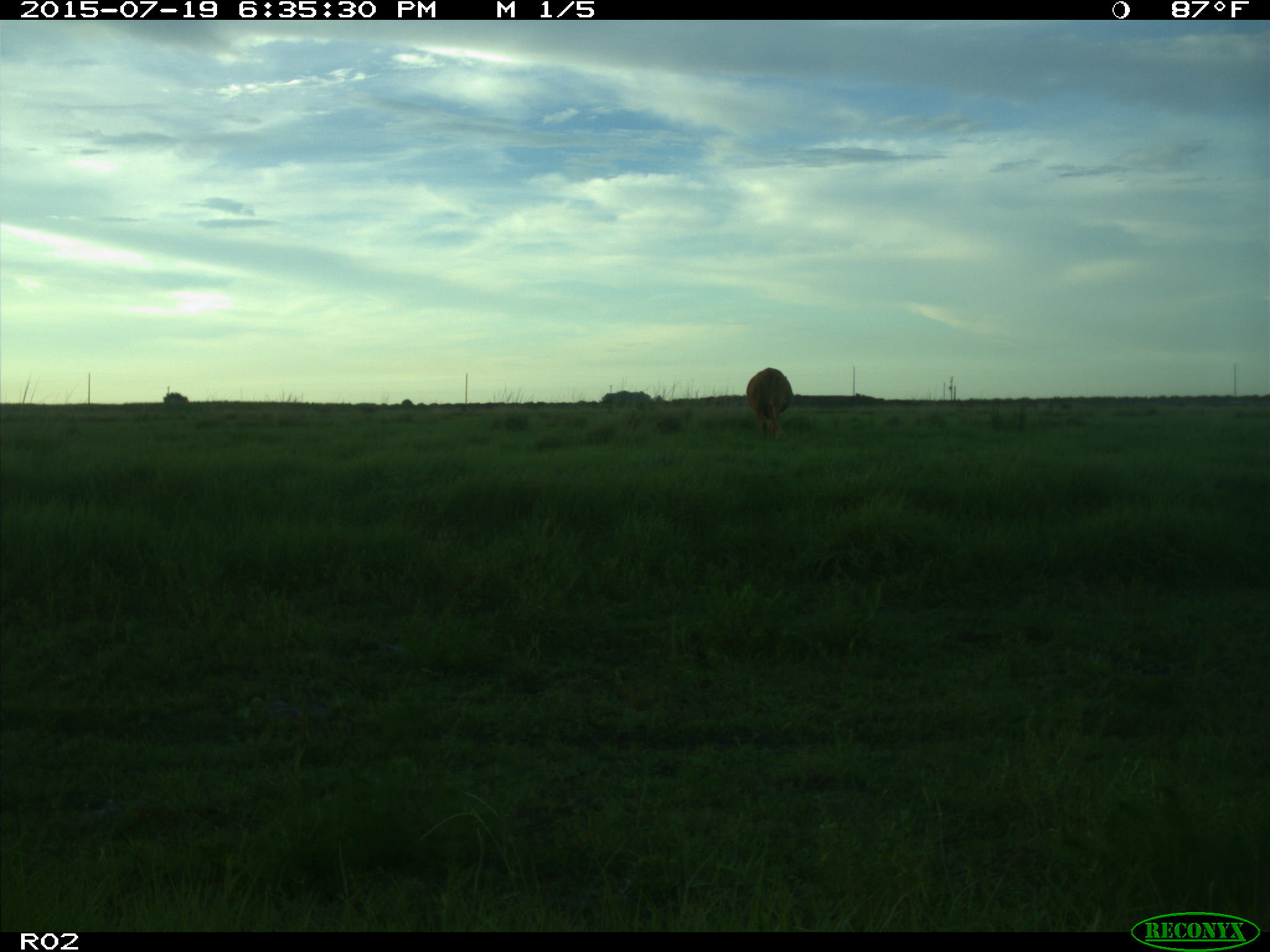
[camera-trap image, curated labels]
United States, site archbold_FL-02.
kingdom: Animalia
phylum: Chordata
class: Mammalia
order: Artiodactyla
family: Bovidae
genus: Bos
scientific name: Bos taurus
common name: domestic cow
Bos taurus (domestic cow).